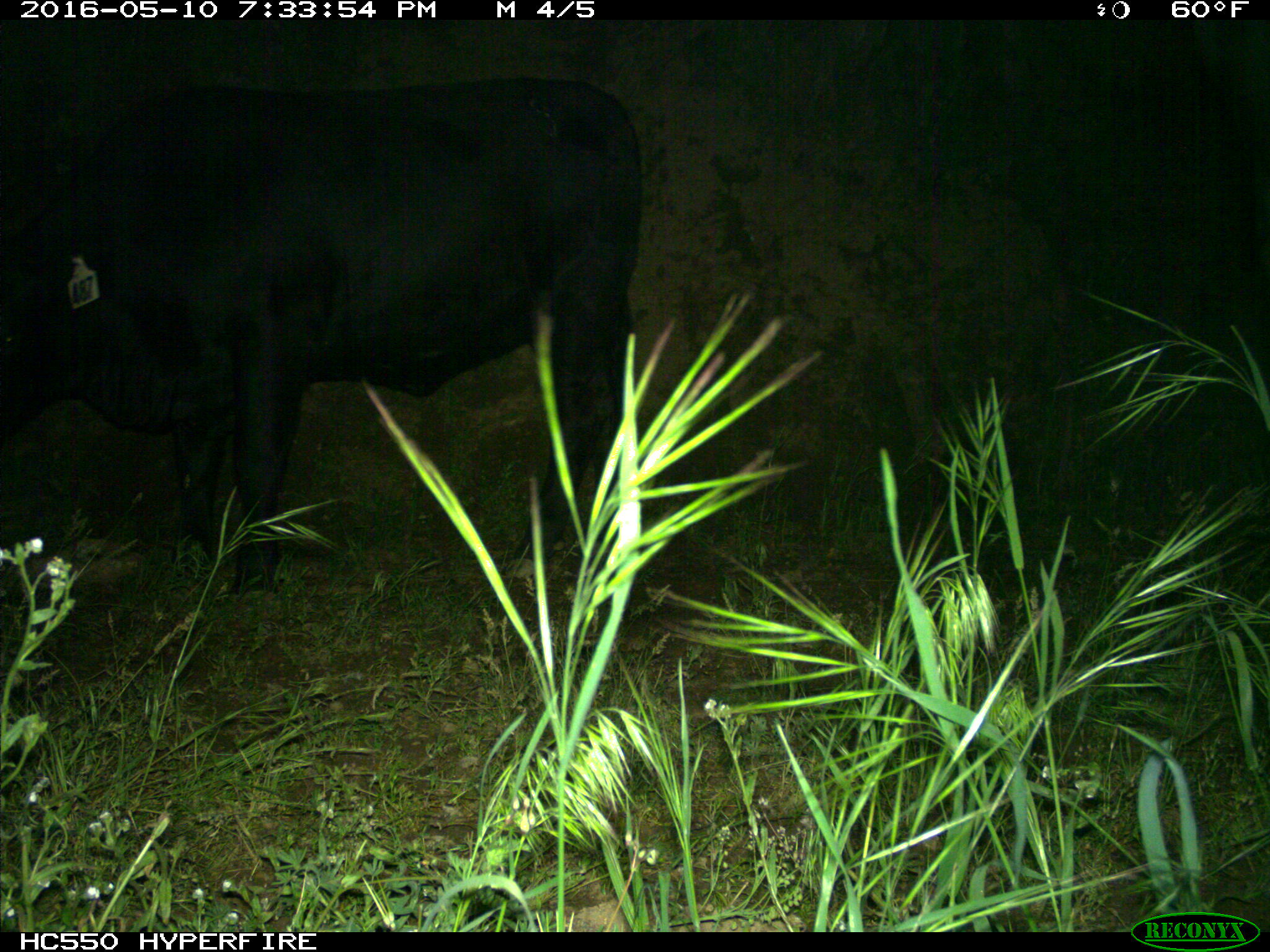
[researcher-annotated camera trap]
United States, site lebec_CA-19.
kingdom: Animalia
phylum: Chordata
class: Mammalia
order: Artiodactyla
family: Bovidae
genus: Bos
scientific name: Bos taurus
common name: domestic cow